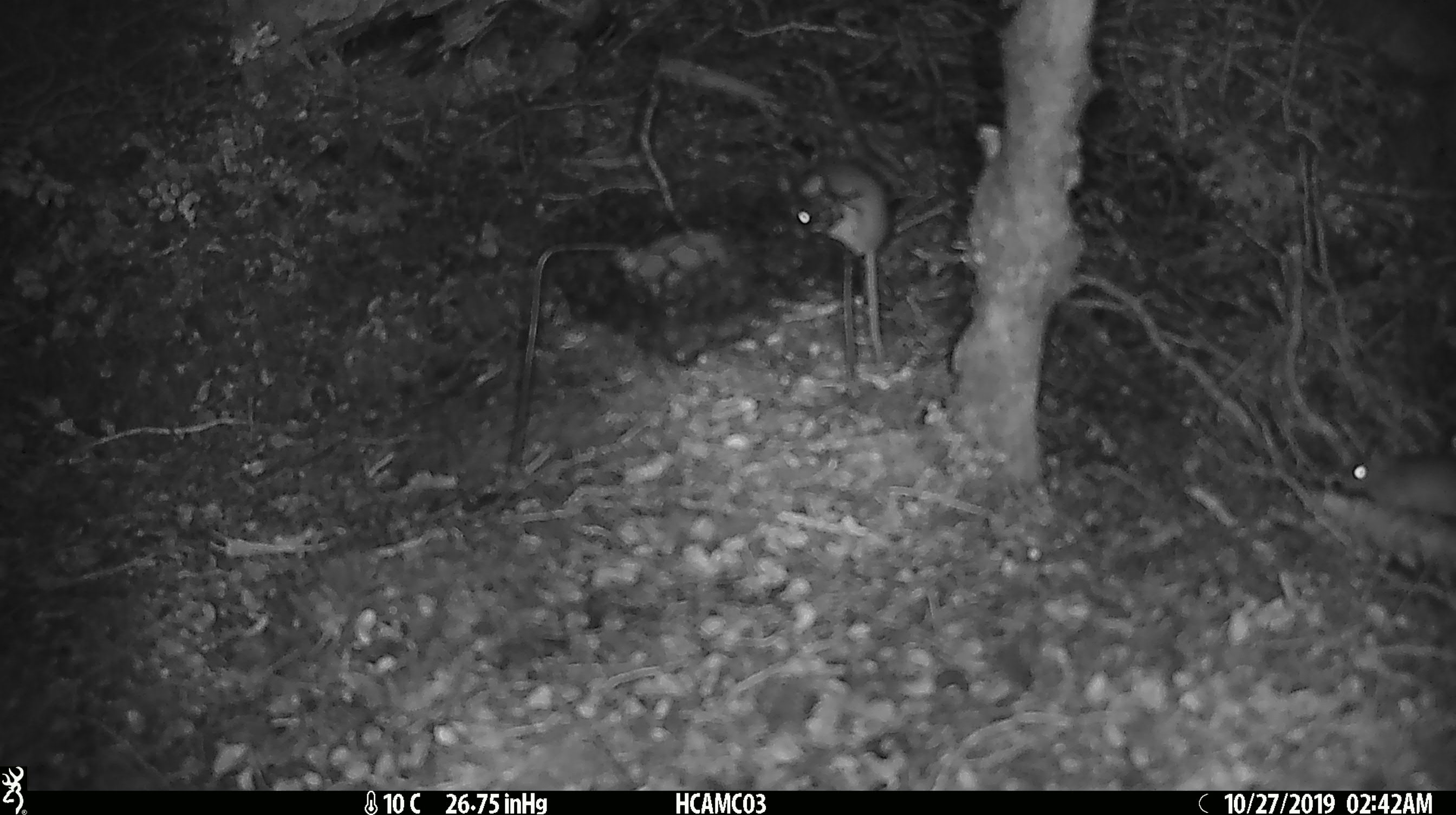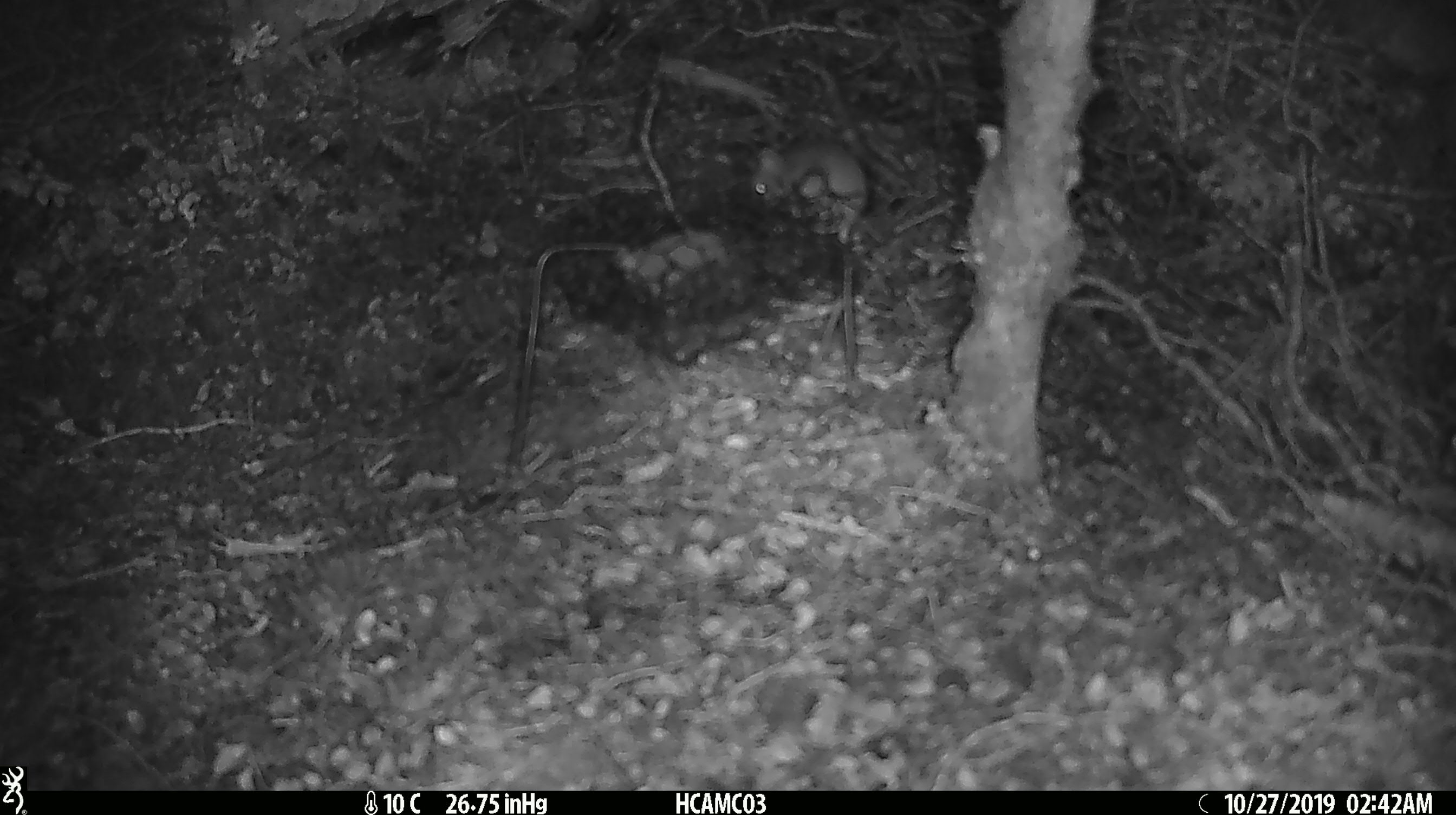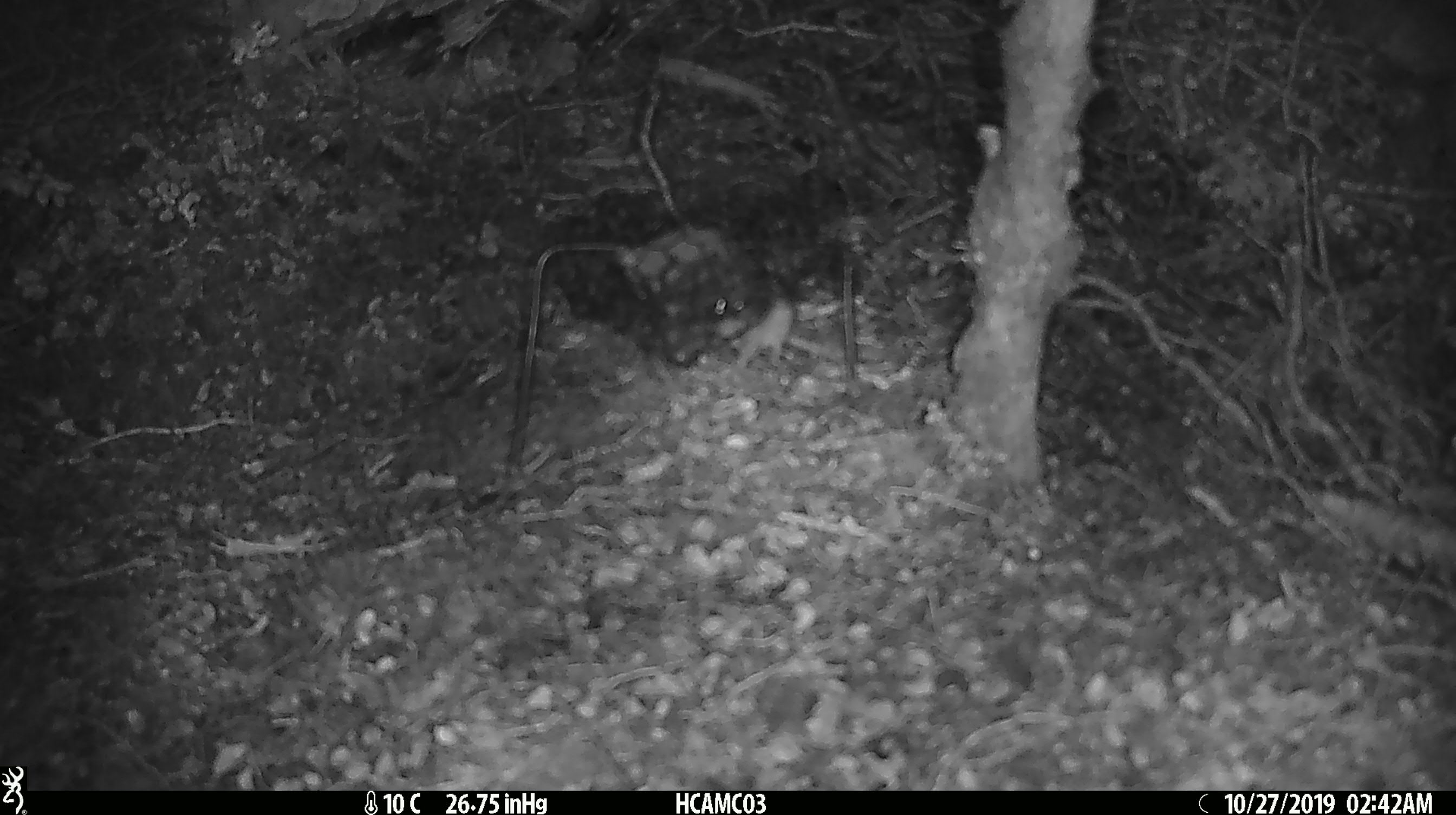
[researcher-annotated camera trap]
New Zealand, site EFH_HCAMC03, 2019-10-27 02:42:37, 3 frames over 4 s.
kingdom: Animalia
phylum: Chordata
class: Mammalia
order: Rodentia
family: Muridae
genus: Mus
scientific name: Mus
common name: mouse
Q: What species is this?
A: Mouse (Mus).